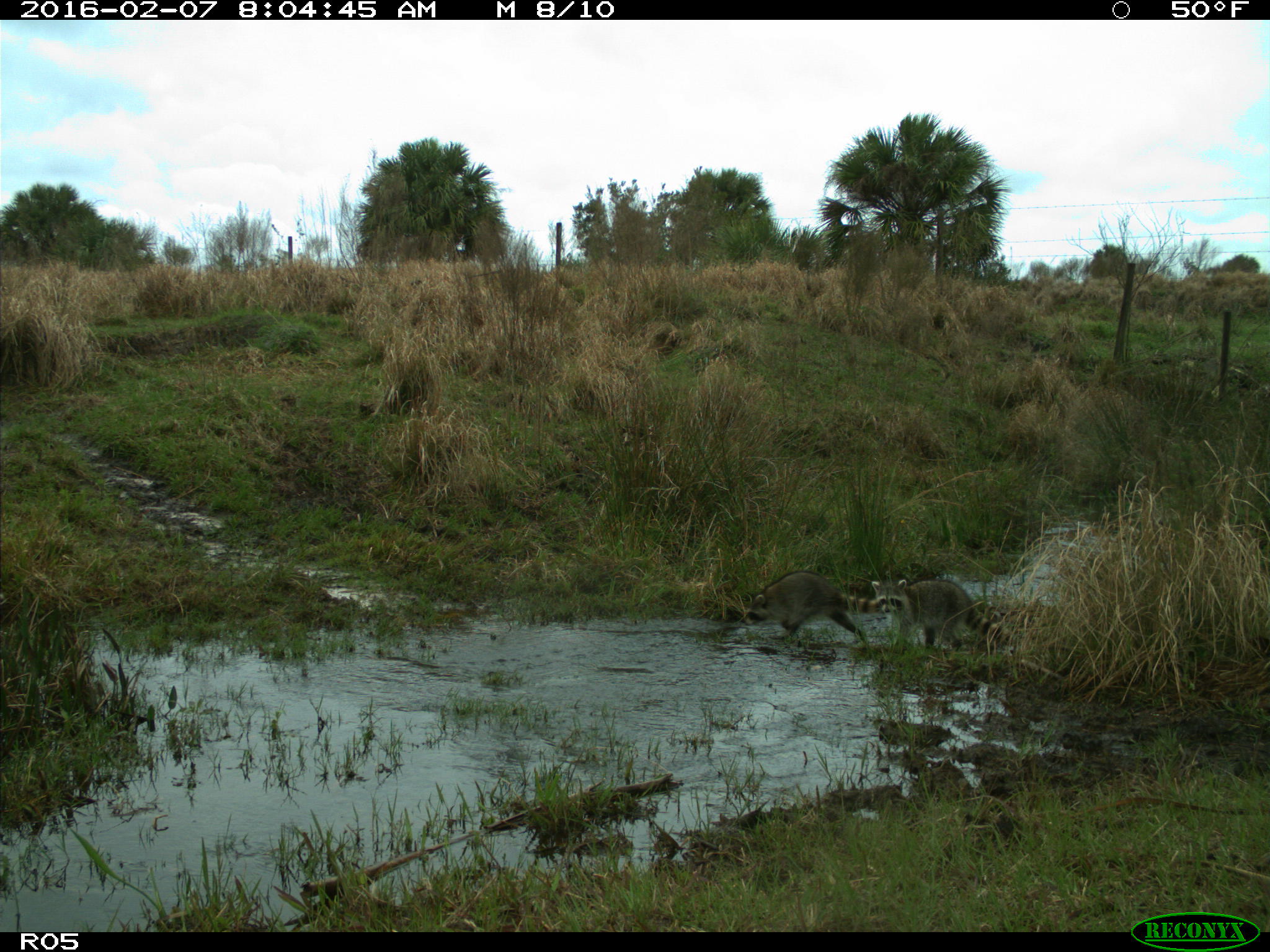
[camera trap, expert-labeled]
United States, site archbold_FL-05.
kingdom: Animalia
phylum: Chordata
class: Mammalia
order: Carnivora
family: Procyonidae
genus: Procyon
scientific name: Procyon lotor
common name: common raccoon